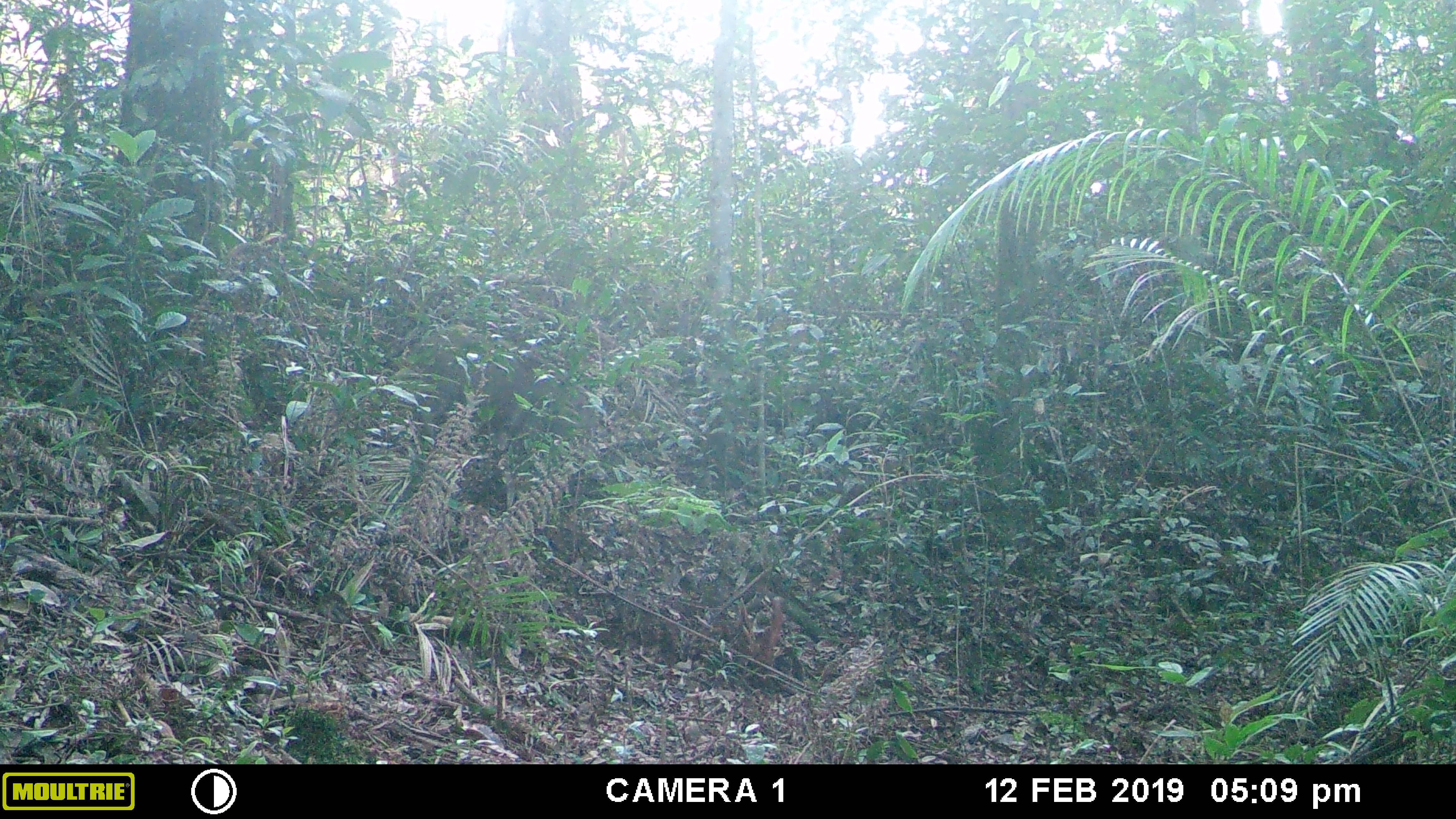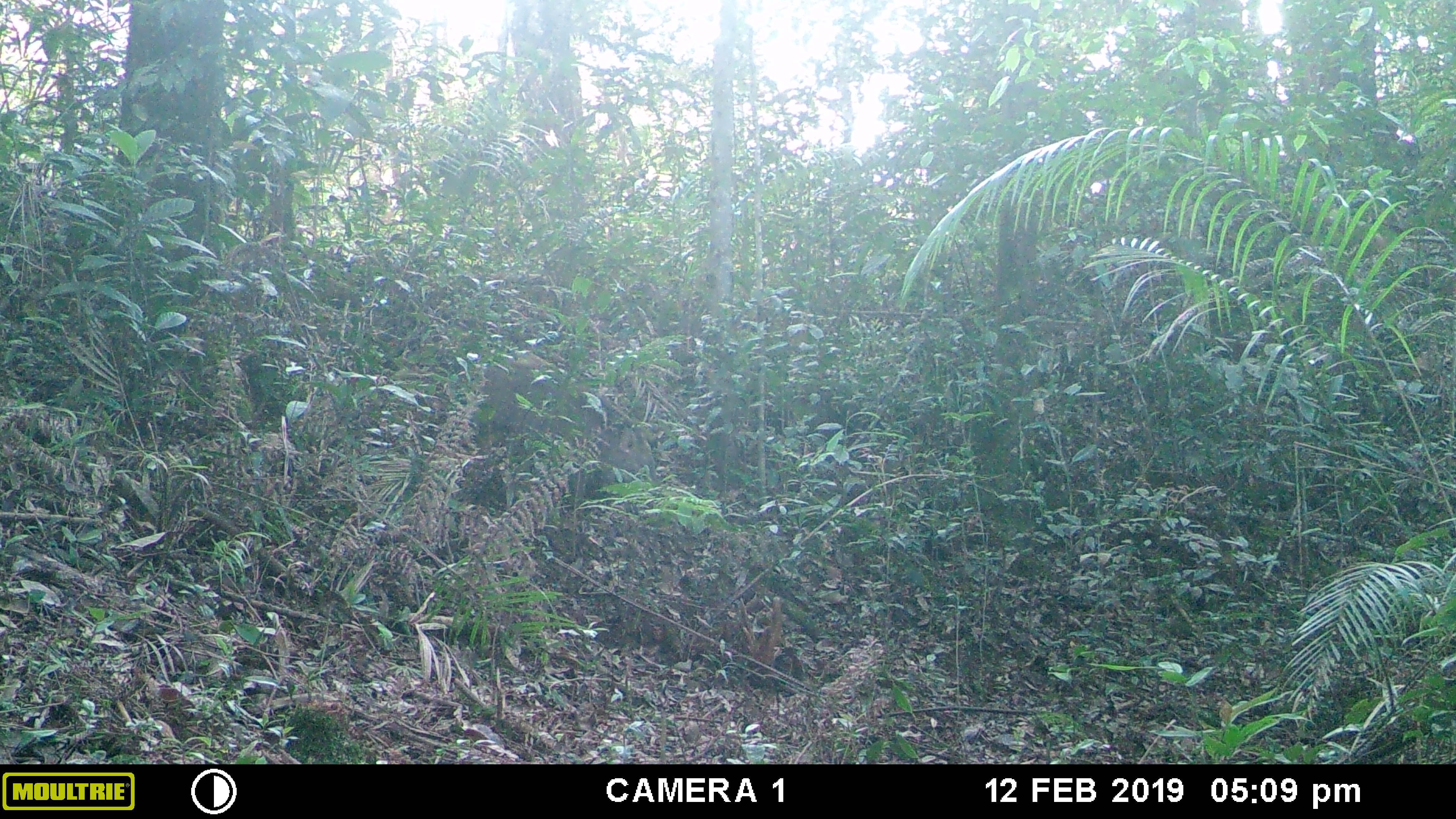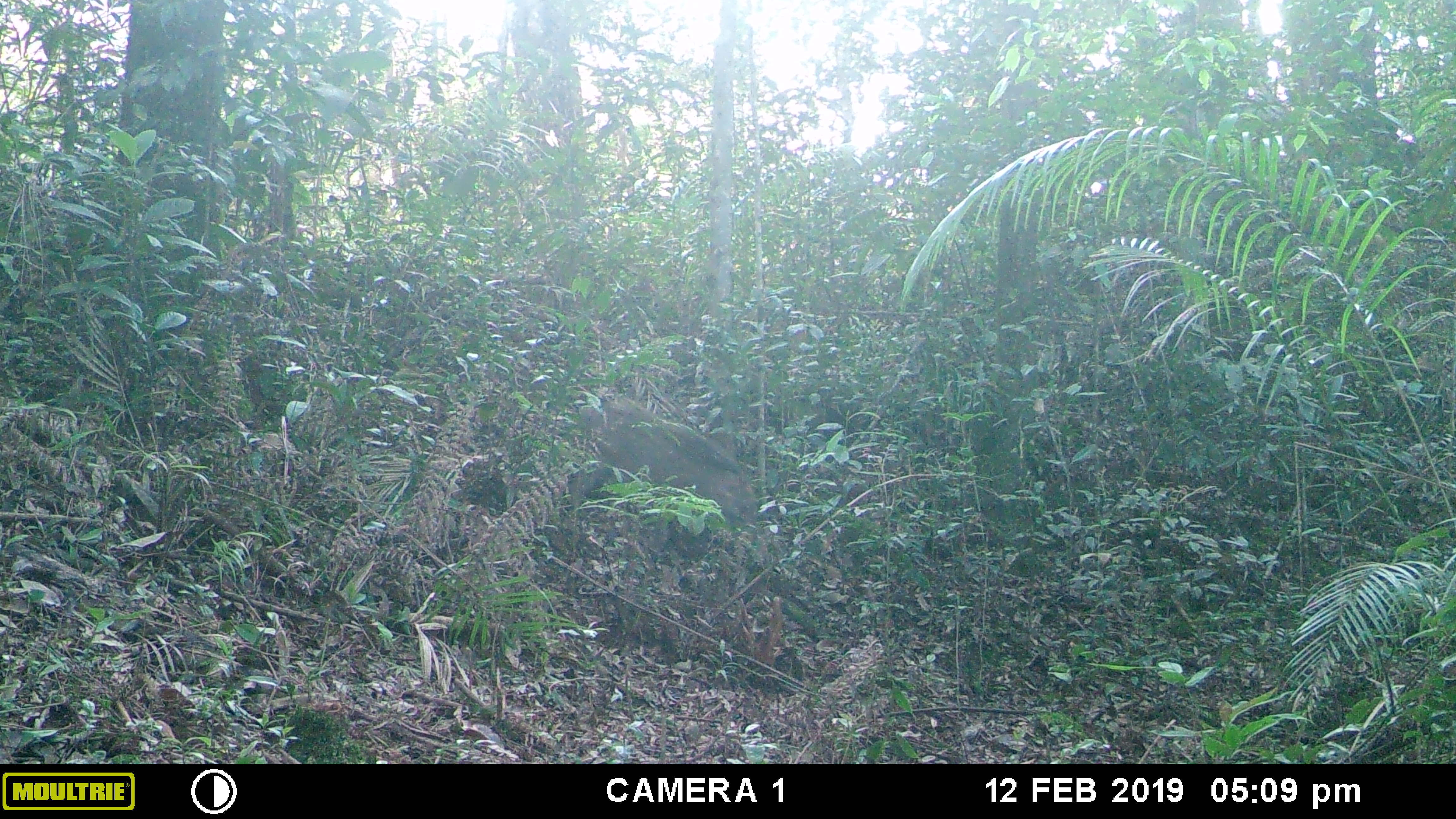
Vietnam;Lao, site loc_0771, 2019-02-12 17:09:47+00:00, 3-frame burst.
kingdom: Animalia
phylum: Chordata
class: Mammalia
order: Artiodactyla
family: Suidae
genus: Sus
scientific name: Sus scrofa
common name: eurasian wild pig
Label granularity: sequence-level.